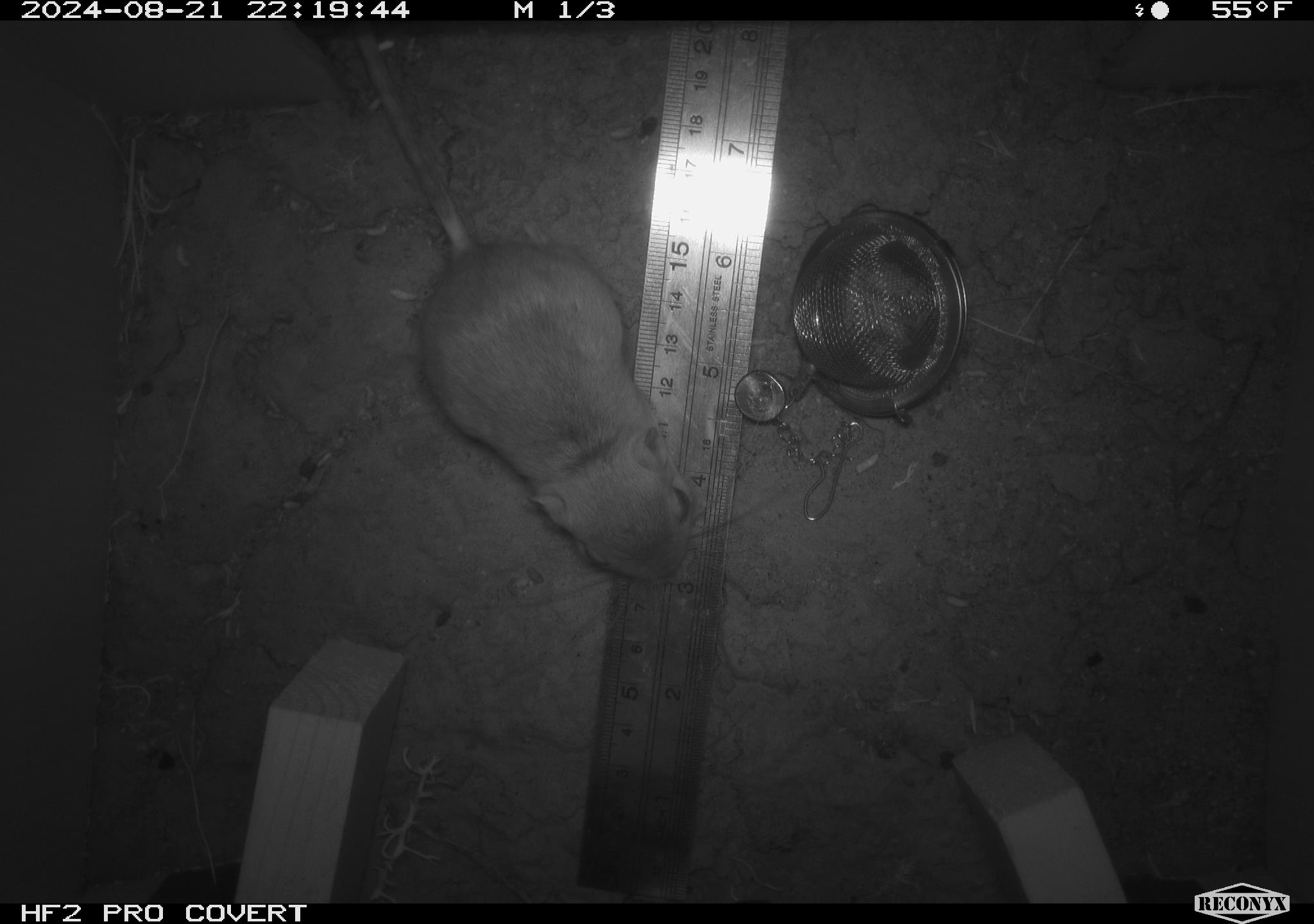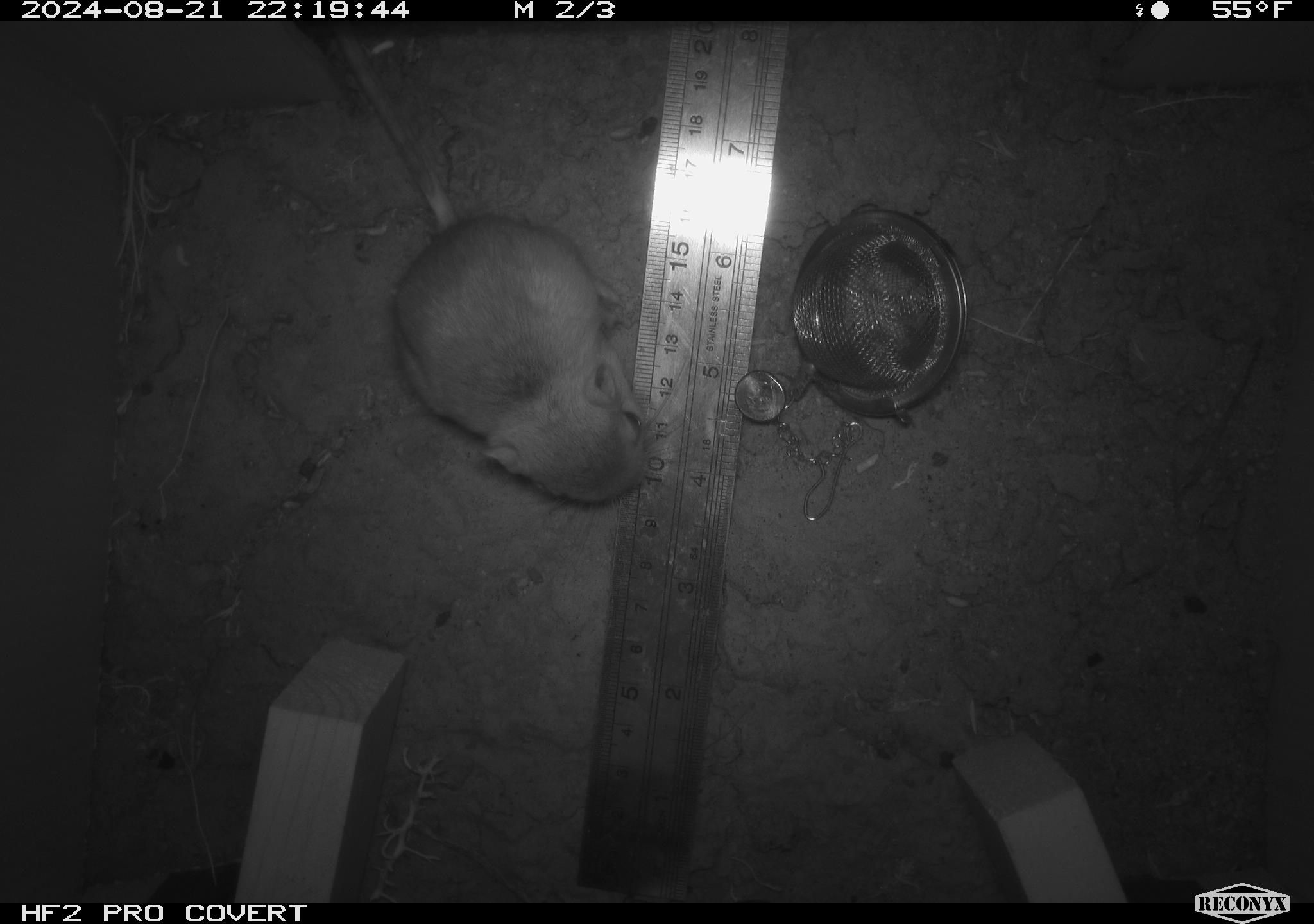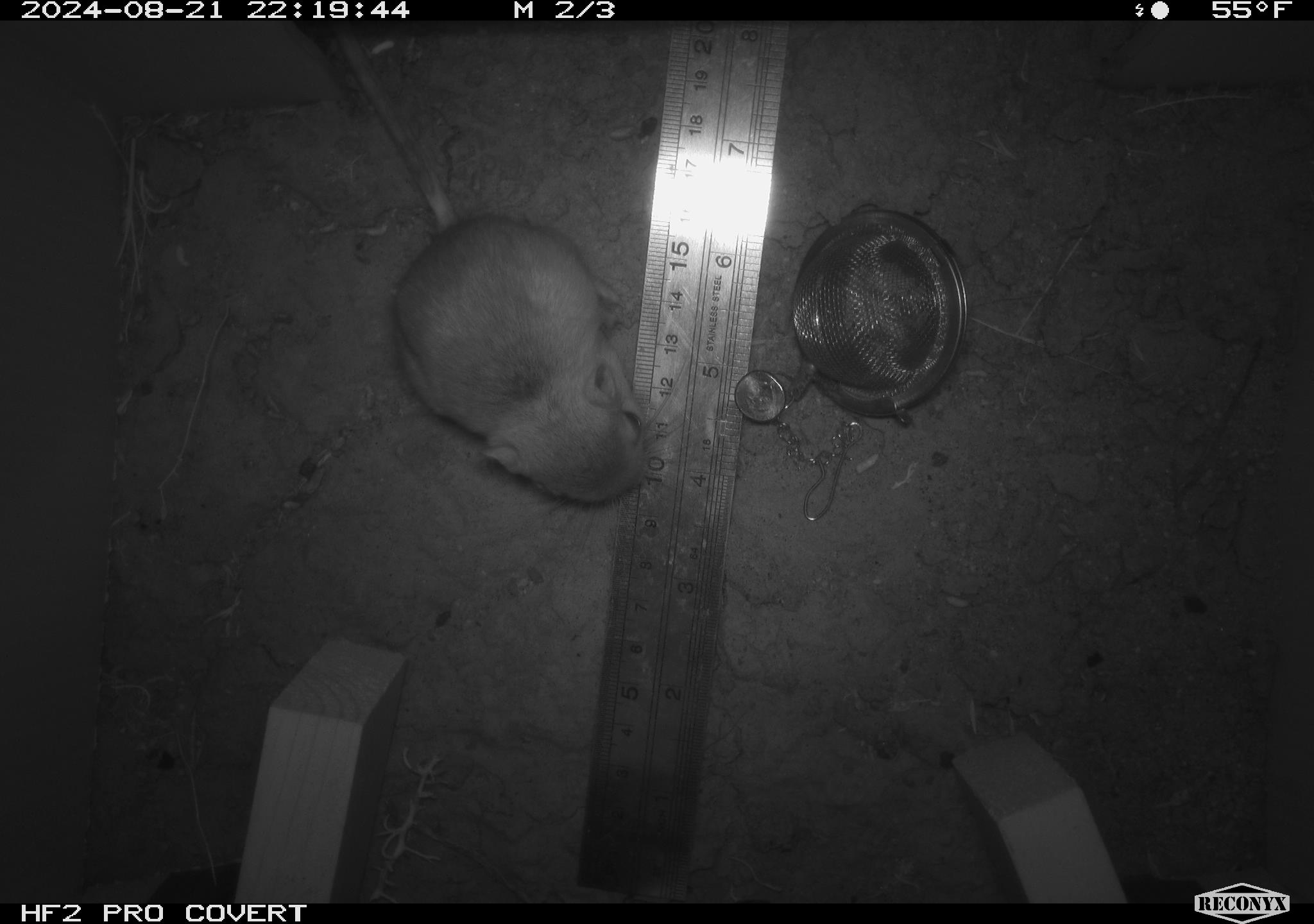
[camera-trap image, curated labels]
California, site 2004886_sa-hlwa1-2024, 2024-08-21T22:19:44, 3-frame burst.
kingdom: Animalia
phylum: Chordata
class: Mammalia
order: Rodentia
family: Heteromyidae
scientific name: Heteromyidae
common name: kangaroo rats and pocket mice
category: heteromyidae family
Heteromyidae family (kangaroo rats and pocket mice) (Heteromyidae).